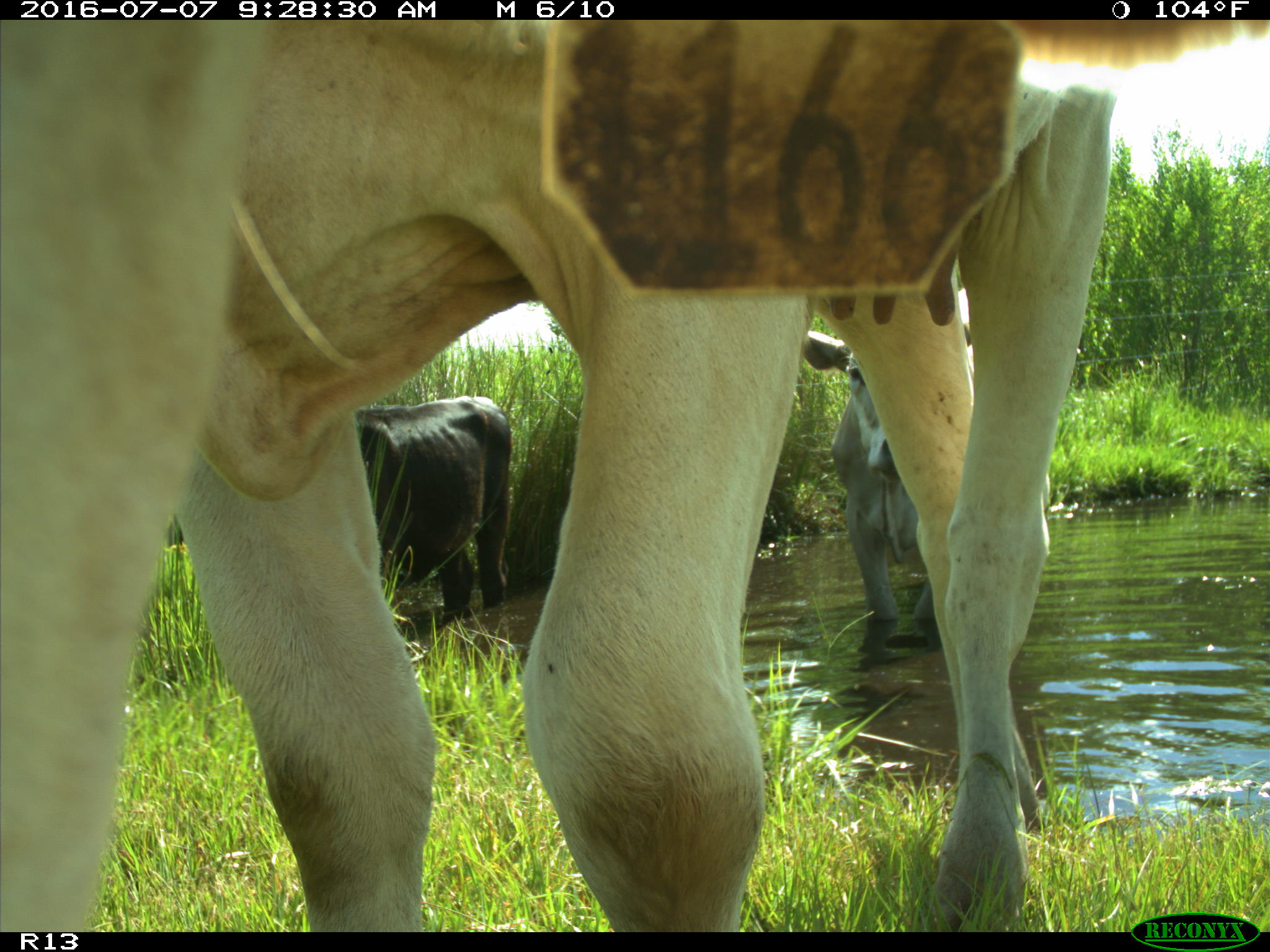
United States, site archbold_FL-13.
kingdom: Animalia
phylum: Chordata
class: Mammalia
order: Artiodactyla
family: Bovidae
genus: Bos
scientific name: Bos taurus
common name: domestic cow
Bos taurus (domestic cow).